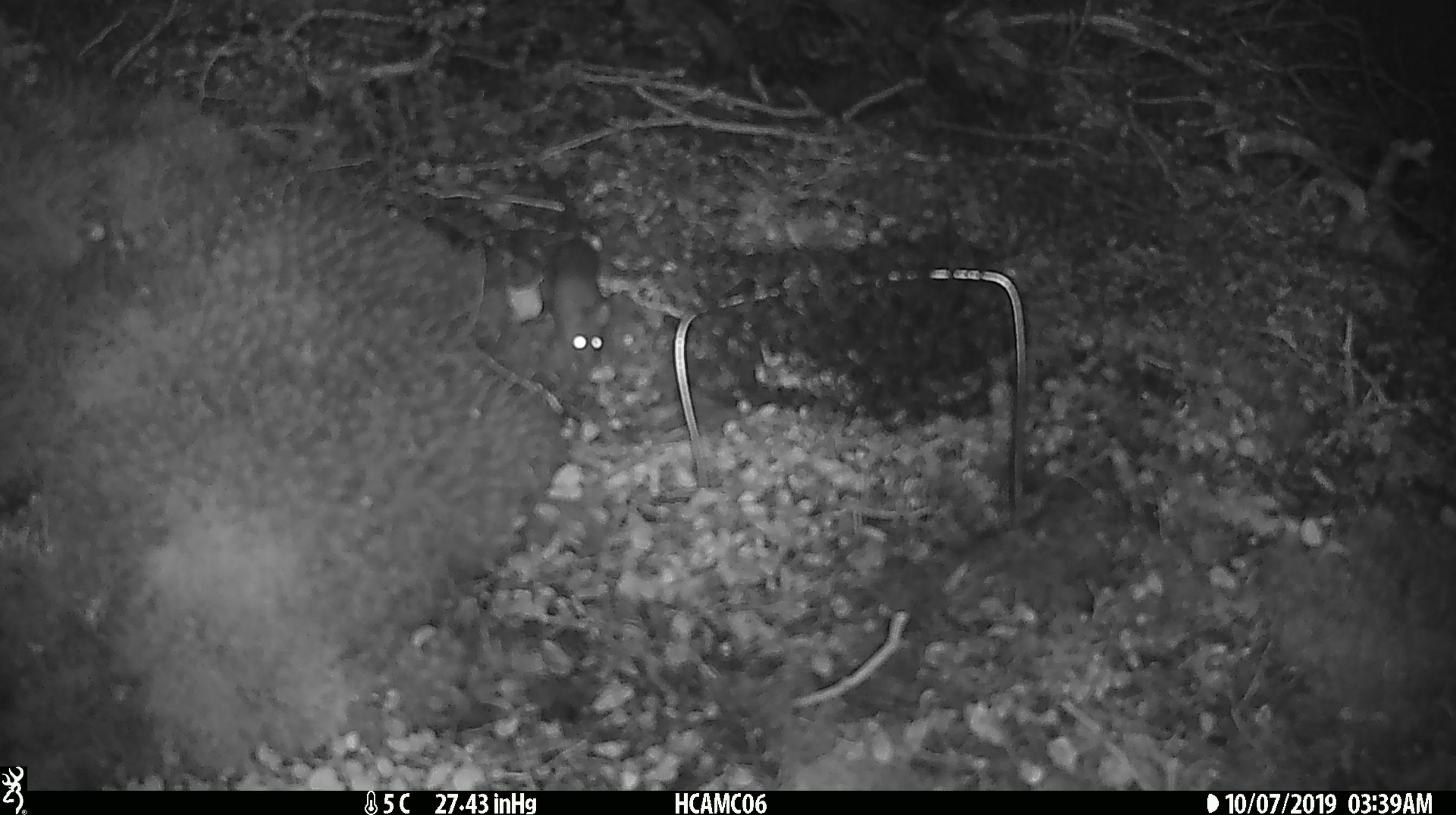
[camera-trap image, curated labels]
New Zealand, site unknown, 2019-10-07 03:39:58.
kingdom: Animalia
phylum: Chordata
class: Mammalia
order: Rodentia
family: Muridae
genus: Mus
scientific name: Mus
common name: mouse